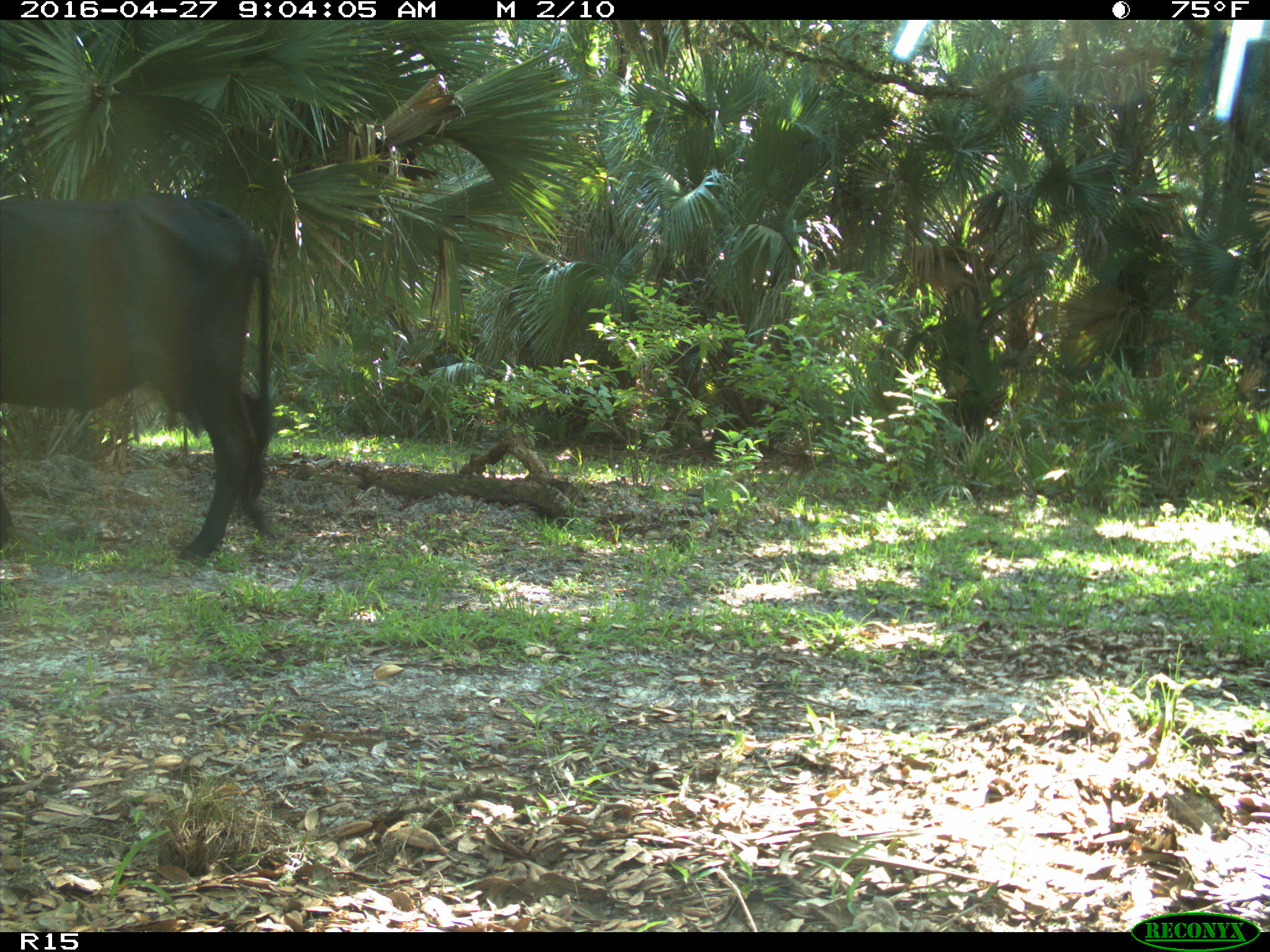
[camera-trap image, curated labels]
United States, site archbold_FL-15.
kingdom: Animalia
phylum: Chordata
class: Mammalia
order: Artiodactyla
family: Bovidae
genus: Bos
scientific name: Bos taurus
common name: domestic cow